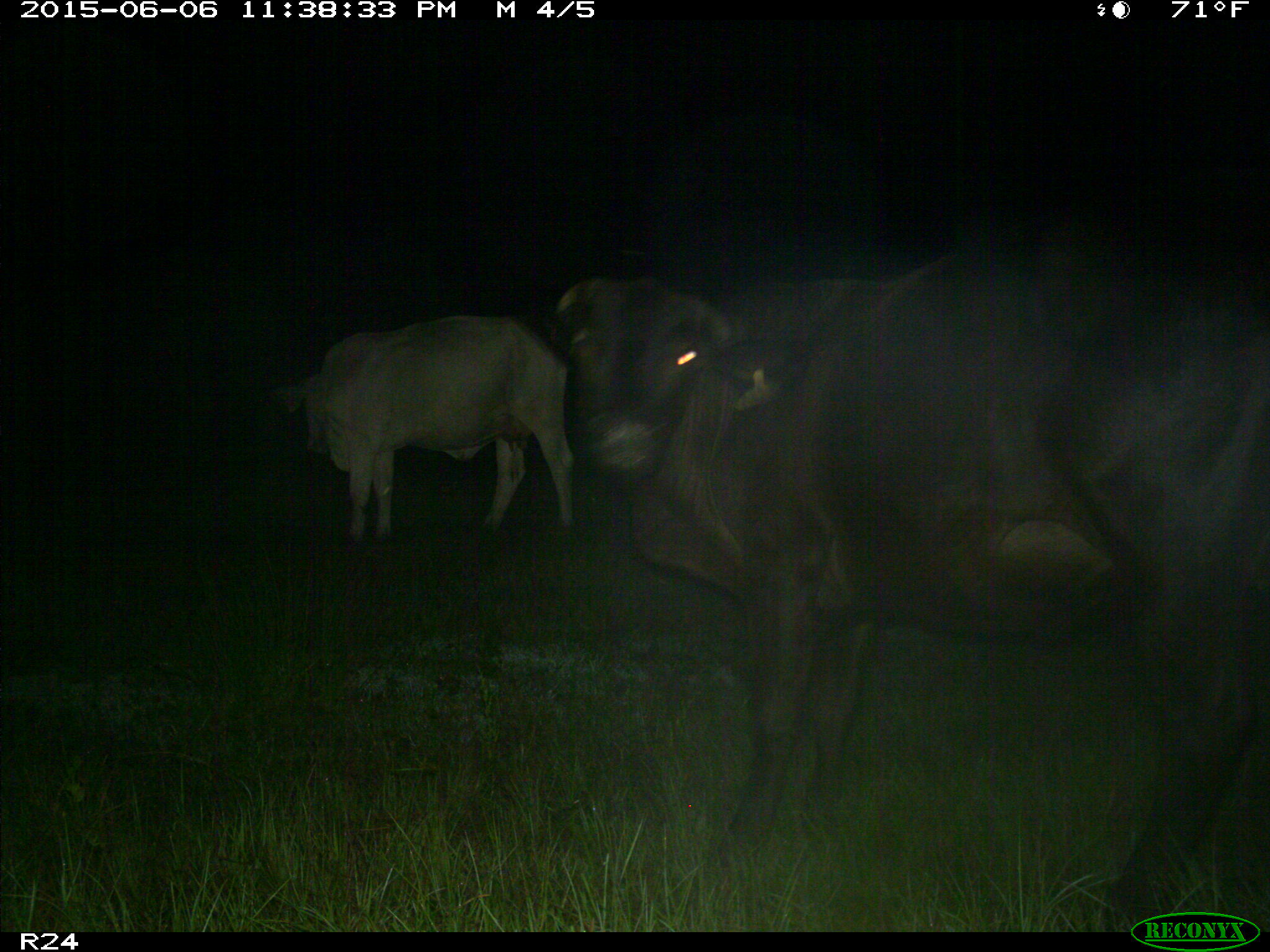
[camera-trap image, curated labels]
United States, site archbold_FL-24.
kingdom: Animalia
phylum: Chordata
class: Mammalia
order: Artiodactyla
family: Bovidae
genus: Bos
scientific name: Bos taurus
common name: domestic cow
Bos taurus (domestic cow).